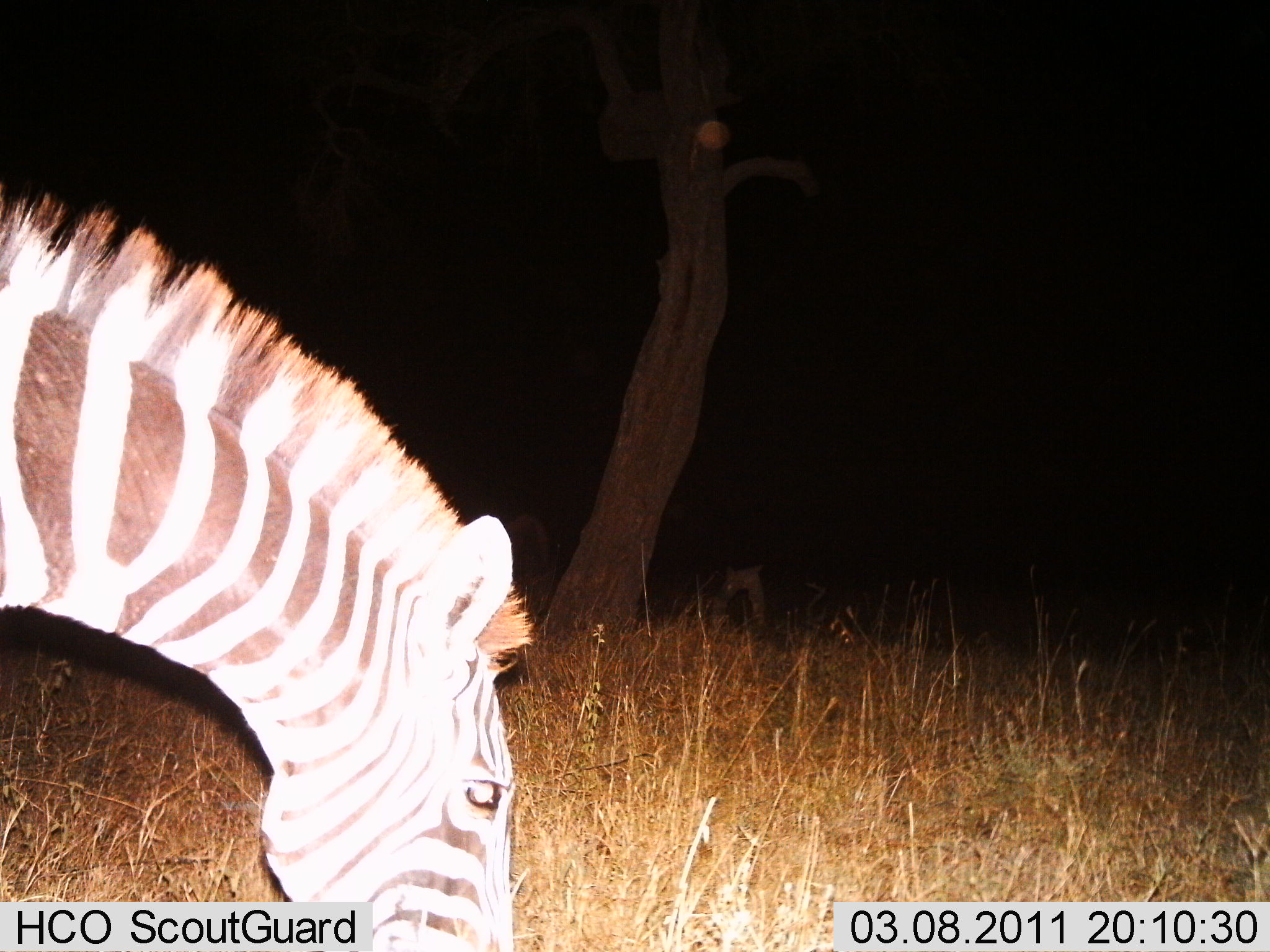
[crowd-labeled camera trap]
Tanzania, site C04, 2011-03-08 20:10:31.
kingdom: Animalia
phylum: Chordata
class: Mammalia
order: Perissodactyla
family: Equidae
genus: Equus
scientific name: Equus quagga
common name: plains zebra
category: zebra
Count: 1.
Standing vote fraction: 17%.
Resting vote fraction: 0%.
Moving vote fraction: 0%.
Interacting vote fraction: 8%.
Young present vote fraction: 0%.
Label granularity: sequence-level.